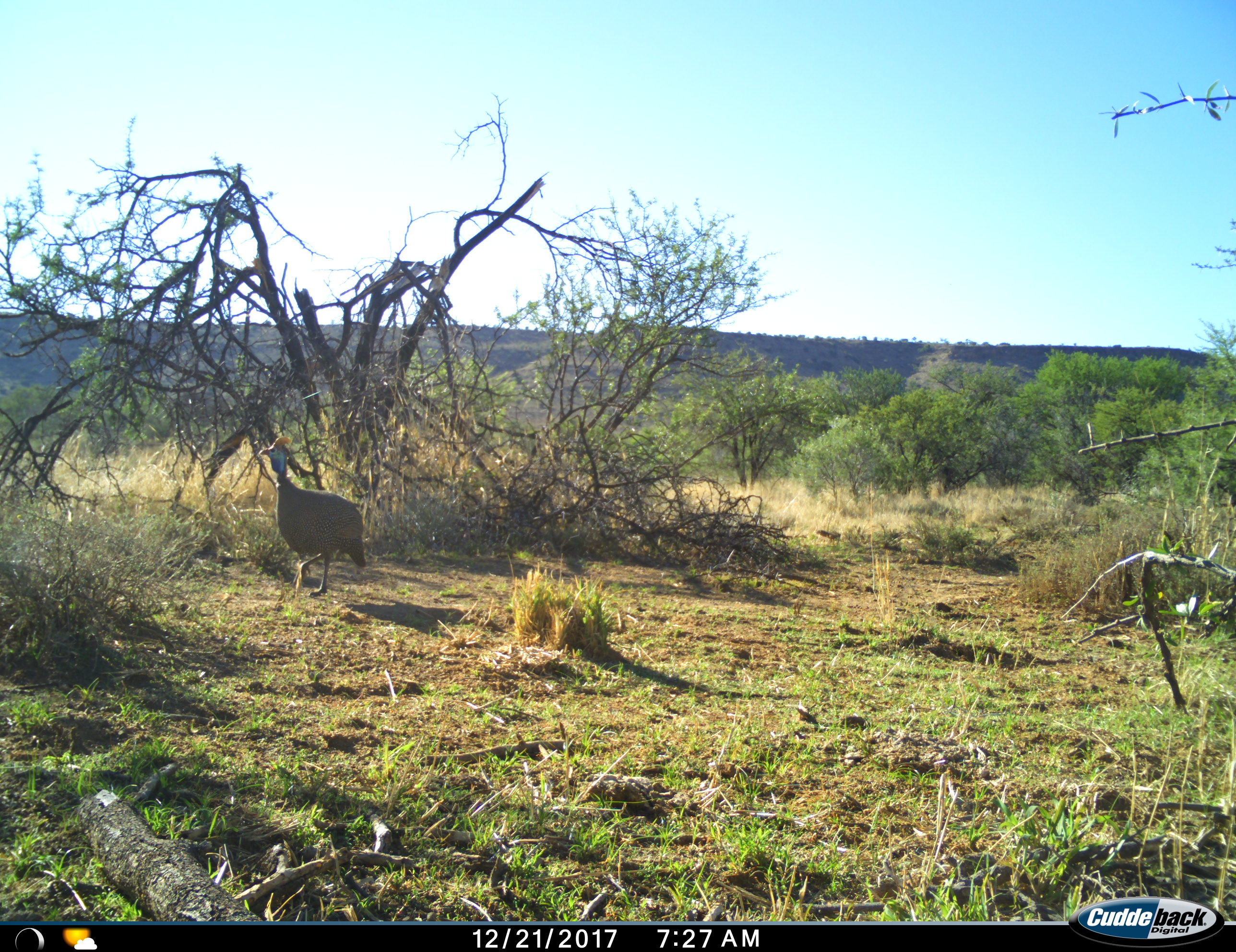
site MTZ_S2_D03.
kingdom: Animalia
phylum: Chordata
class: Aves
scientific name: Aves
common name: bird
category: birdother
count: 1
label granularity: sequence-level